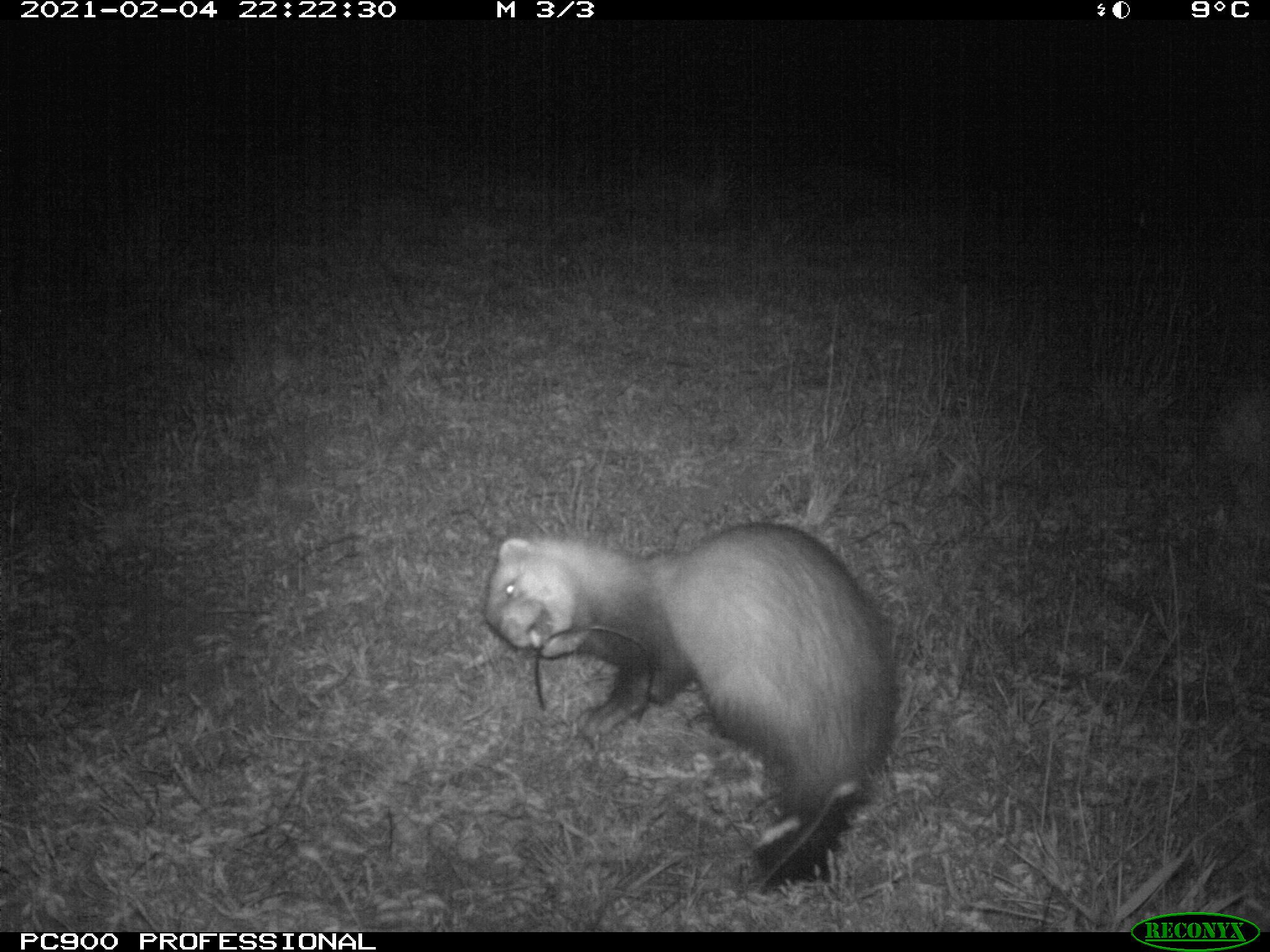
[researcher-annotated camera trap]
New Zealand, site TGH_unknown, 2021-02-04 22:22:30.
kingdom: Animalia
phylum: Chordata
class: Mammalia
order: Carnivora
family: Mustelidae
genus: Mustela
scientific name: Mustela furo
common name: ferret